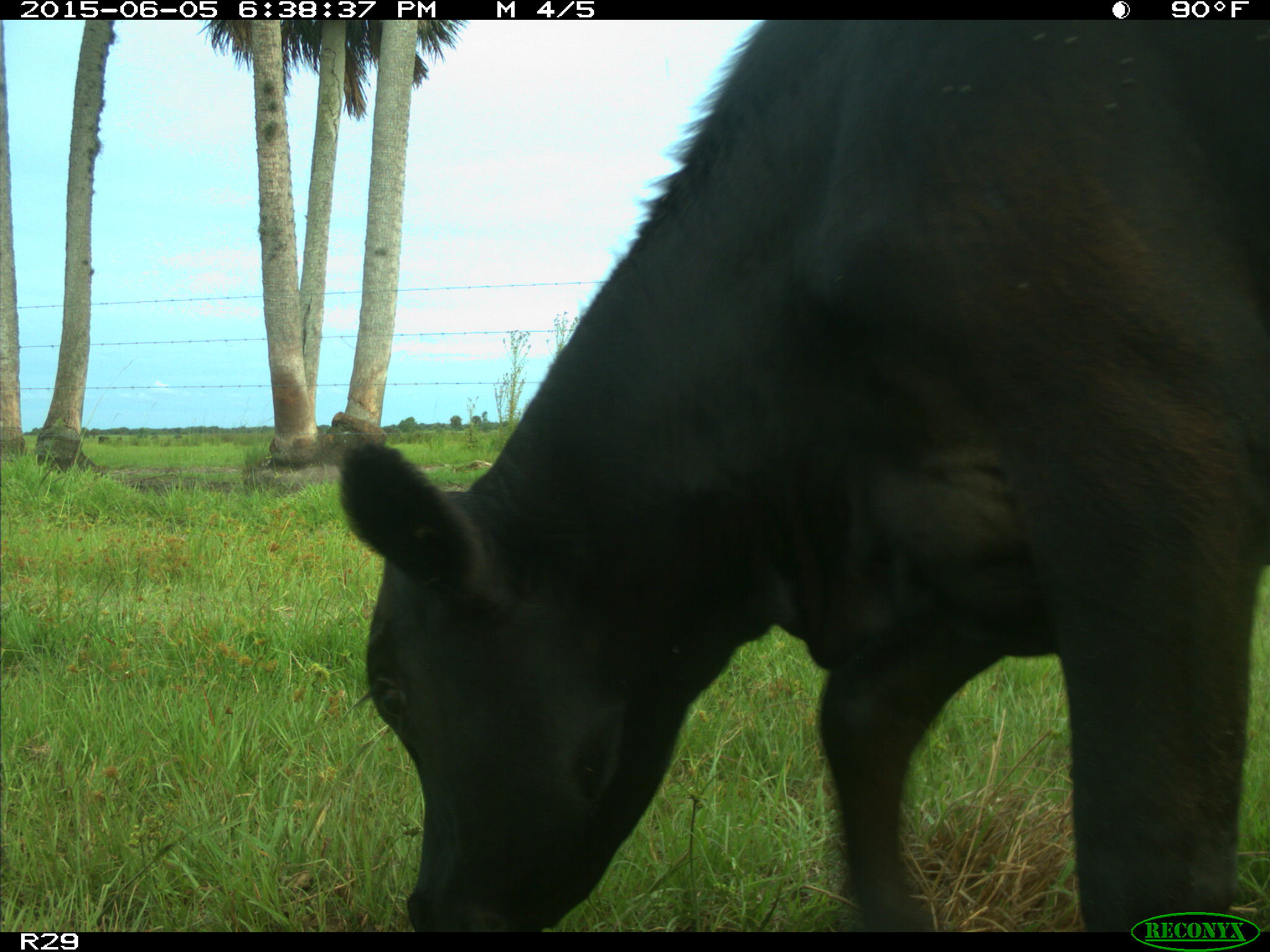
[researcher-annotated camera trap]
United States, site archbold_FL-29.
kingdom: Animalia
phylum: Chordata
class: Mammalia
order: Artiodactyla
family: Bovidae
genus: Bos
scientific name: Bos taurus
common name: domestic cow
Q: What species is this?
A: Bos taurus (domestic cow).